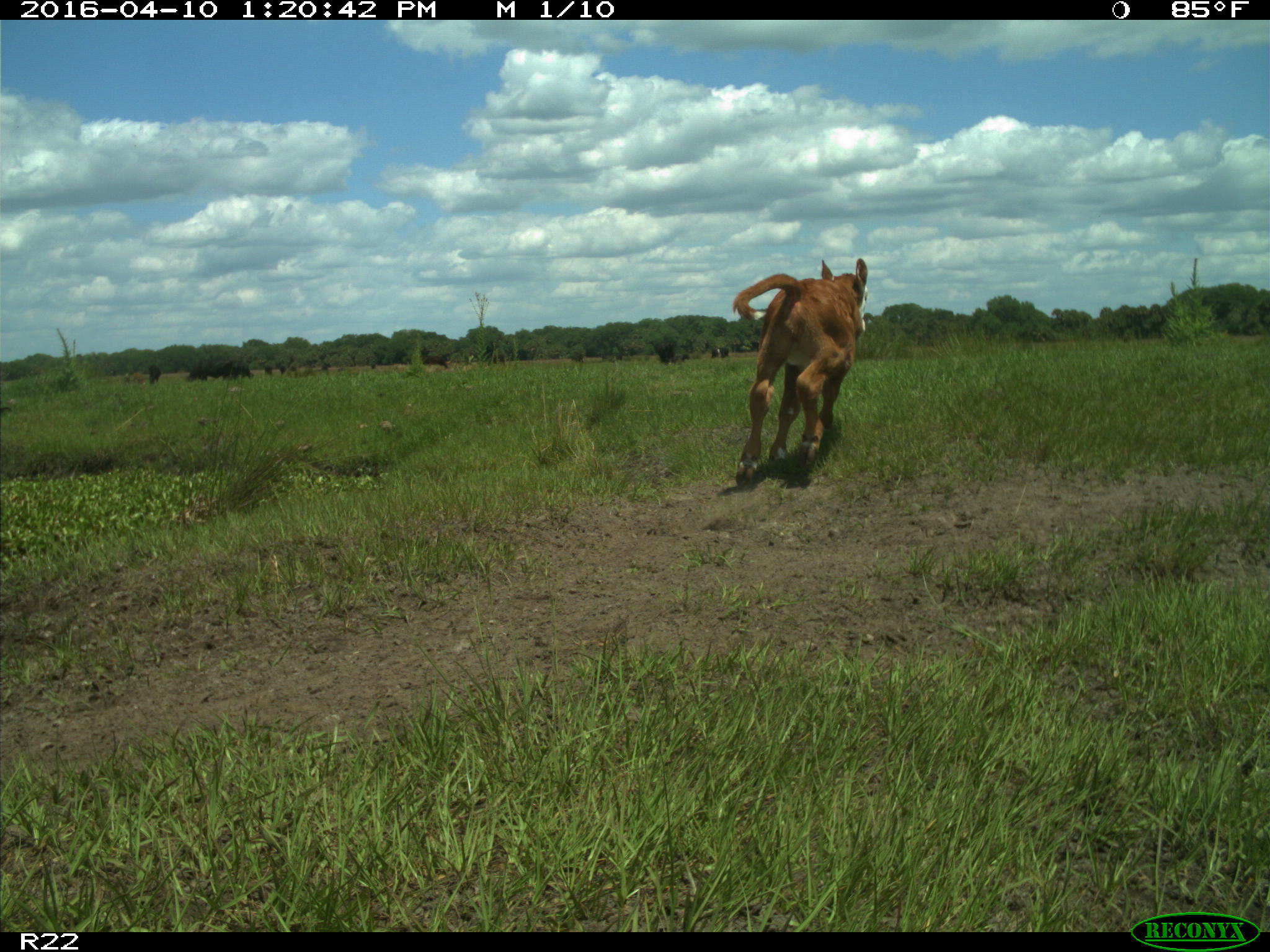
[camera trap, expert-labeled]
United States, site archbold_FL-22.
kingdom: Animalia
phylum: Chordata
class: Mammalia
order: Artiodactyla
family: Bovidae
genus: Bos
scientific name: Bos taurus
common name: domestic cow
Bos taurus (domestic cow).